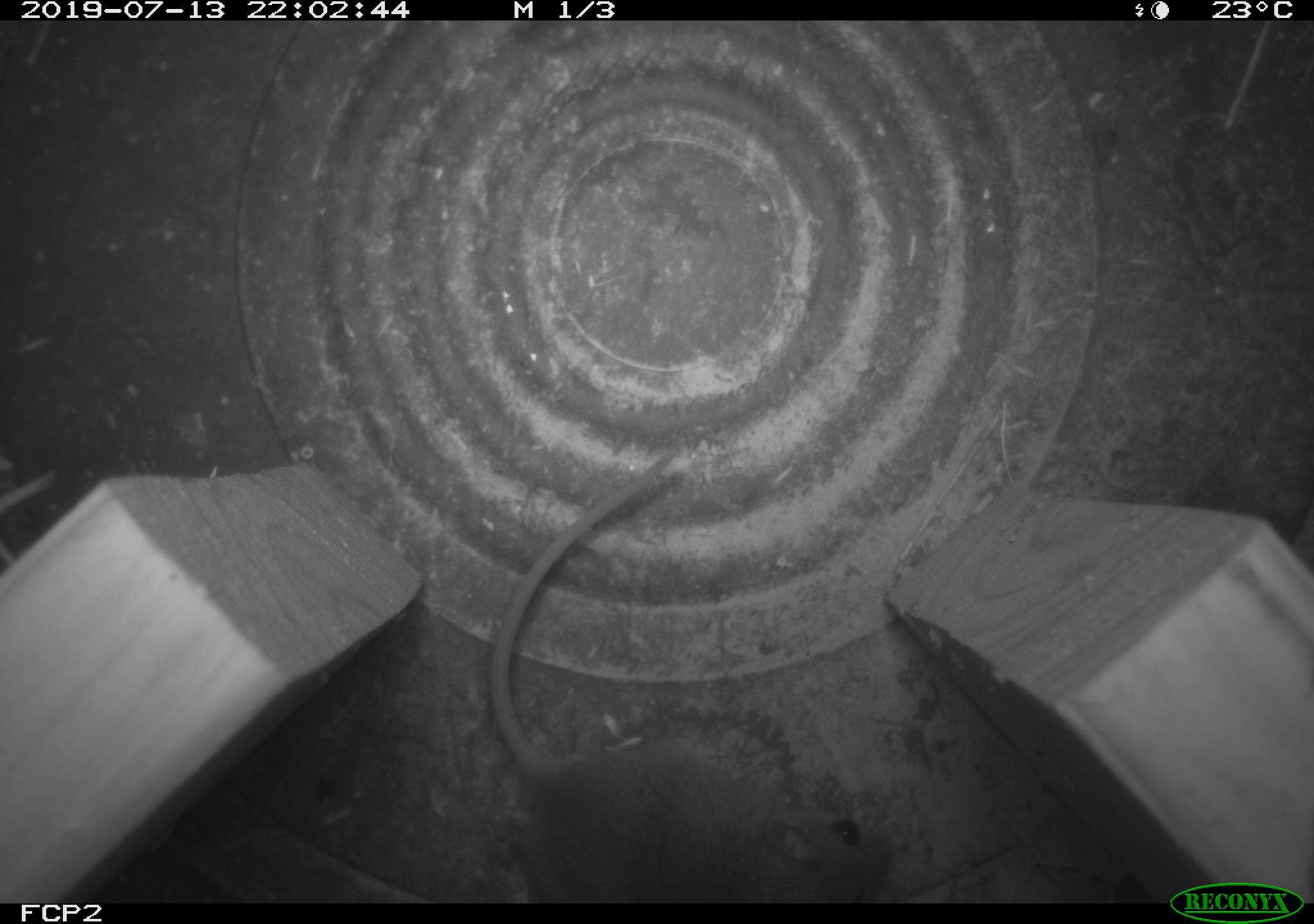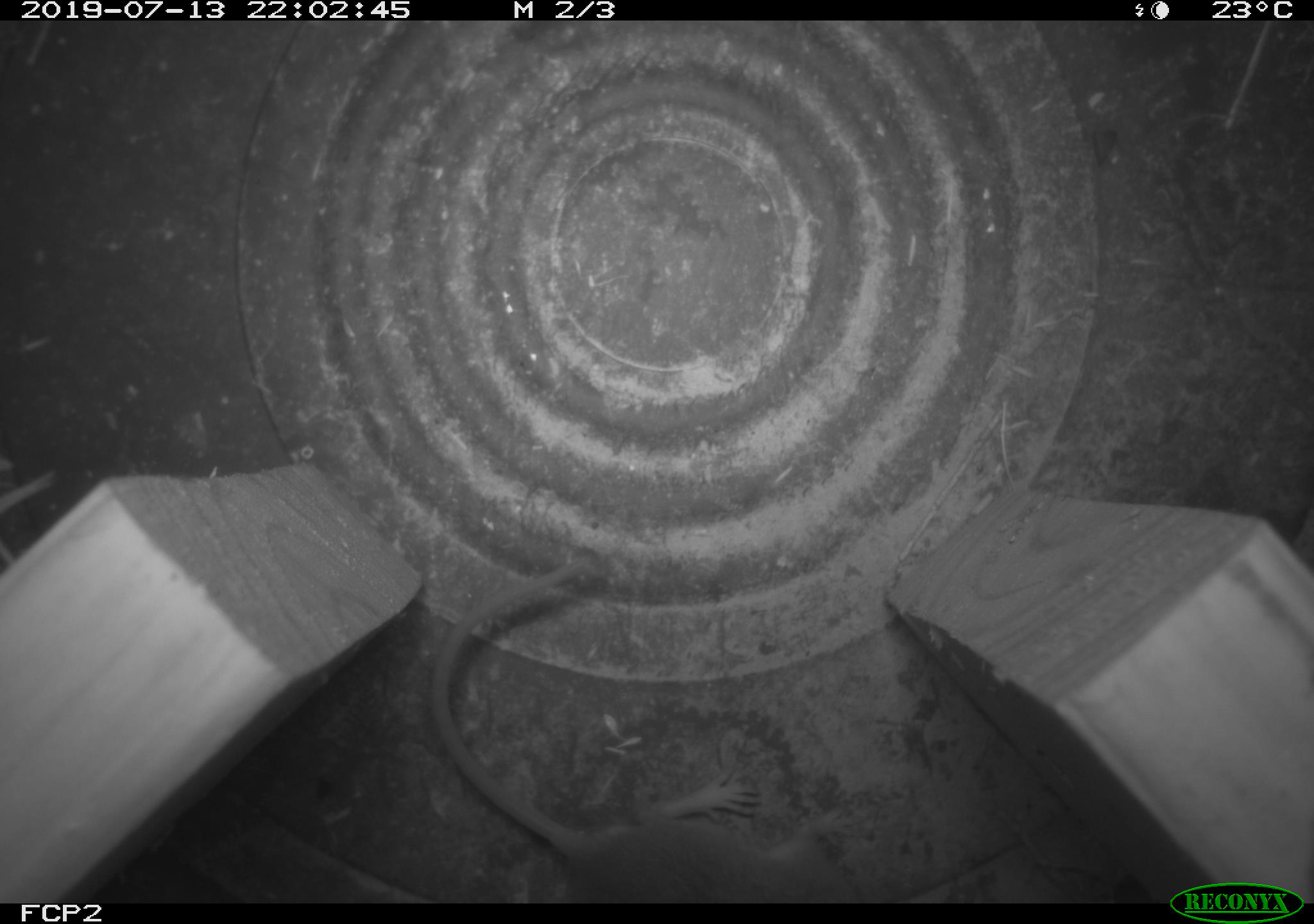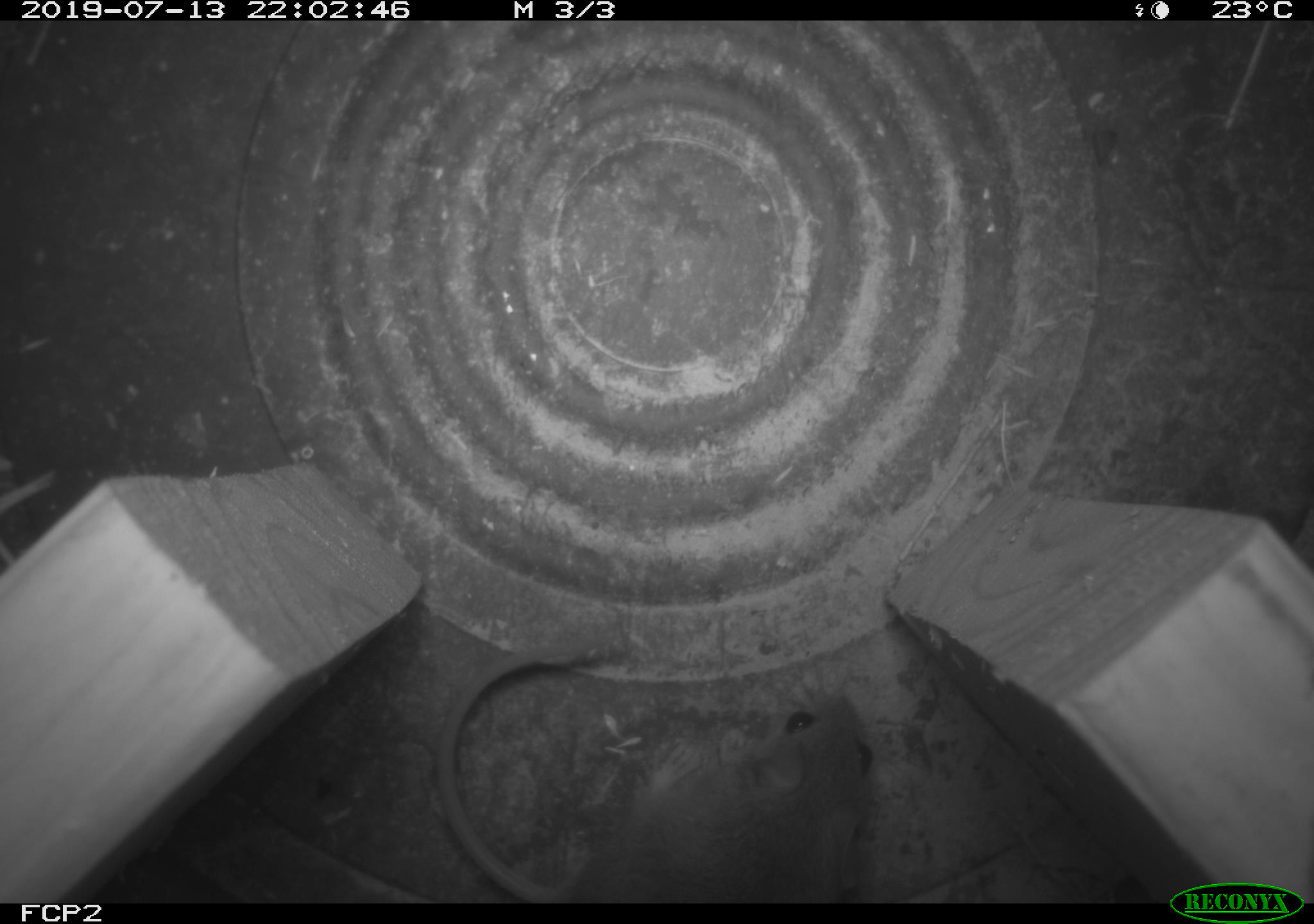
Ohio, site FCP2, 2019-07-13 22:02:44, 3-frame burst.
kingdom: Animalia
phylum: Chordata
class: Mammalia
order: Rodentia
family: Cricetidae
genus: Peromyscus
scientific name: Peromyscus leucopus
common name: white-footed mouse